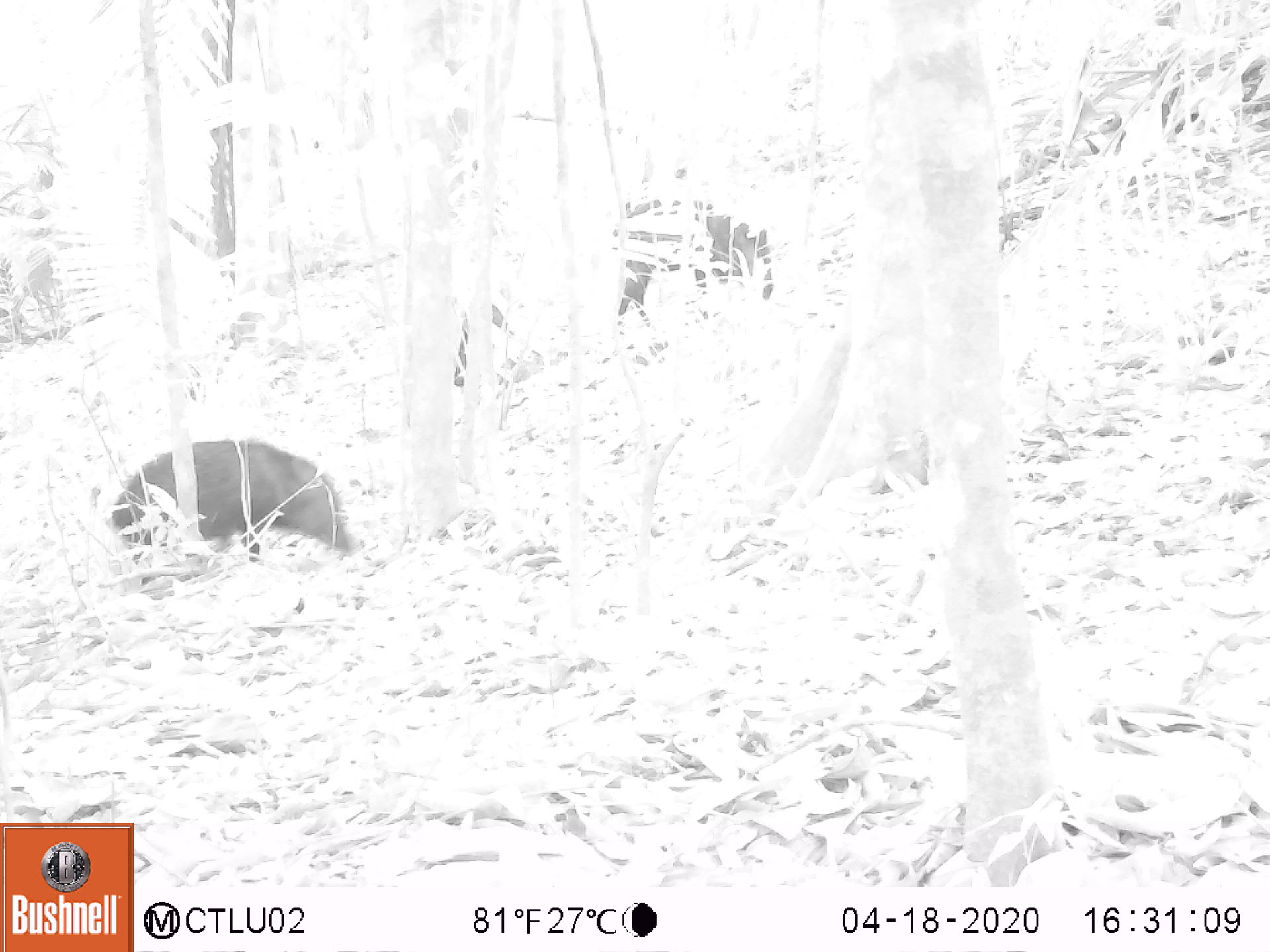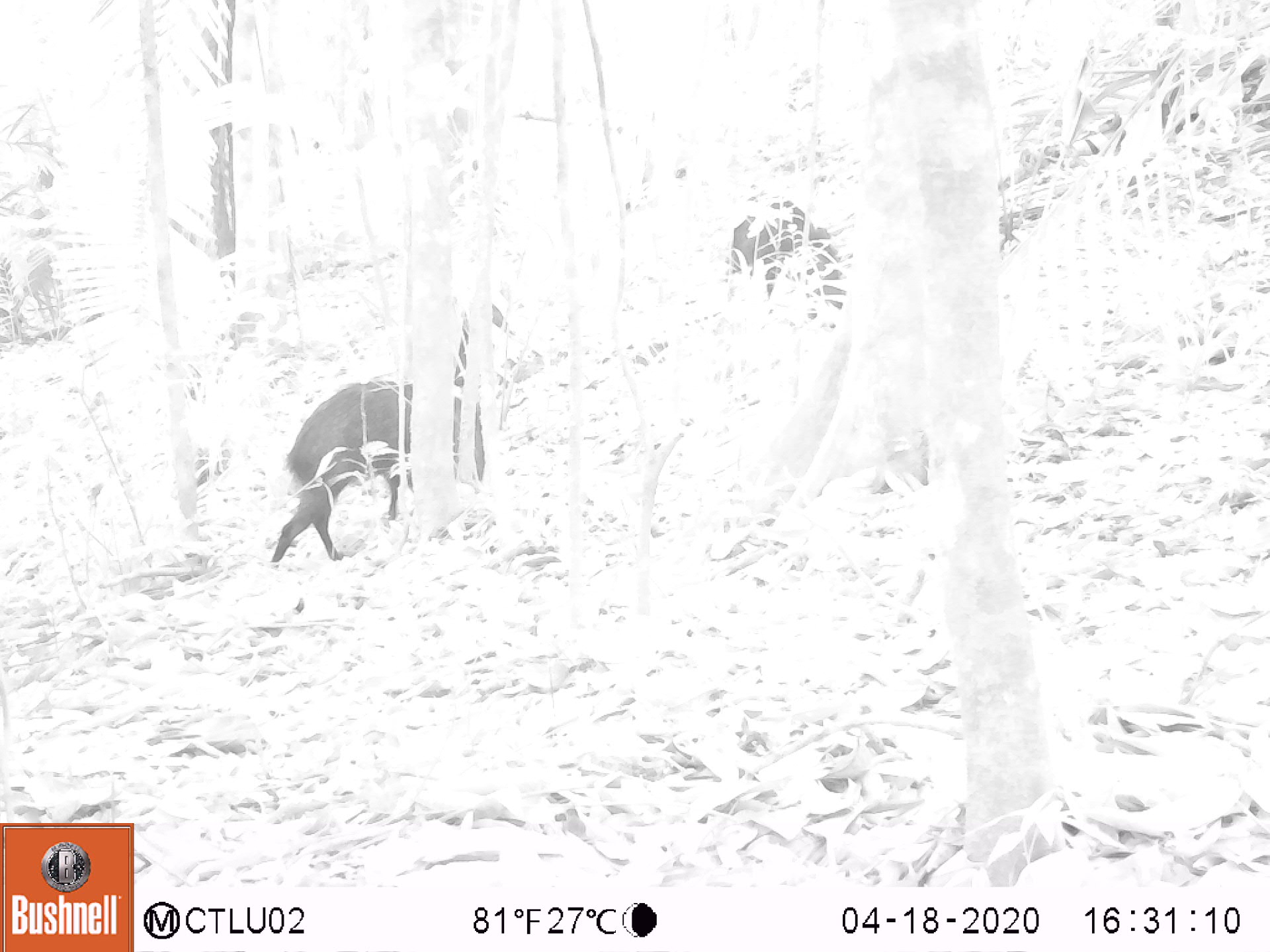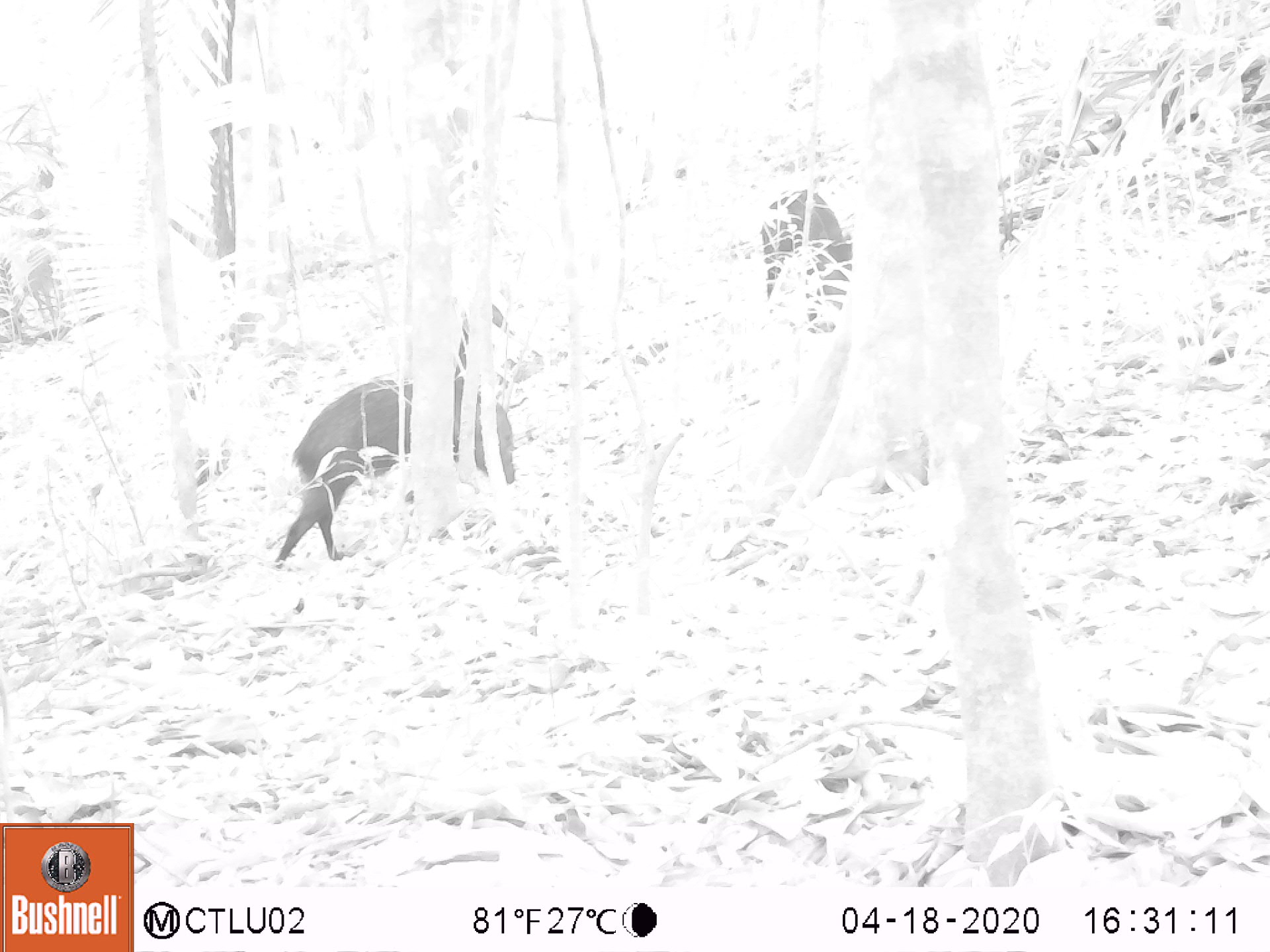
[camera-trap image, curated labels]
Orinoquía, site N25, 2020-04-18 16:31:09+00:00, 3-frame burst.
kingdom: Animalia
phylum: Chordata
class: Mammalia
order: Artiodactyla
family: Tayassuidae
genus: Pecari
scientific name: Pecari tajacu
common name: collared peccary